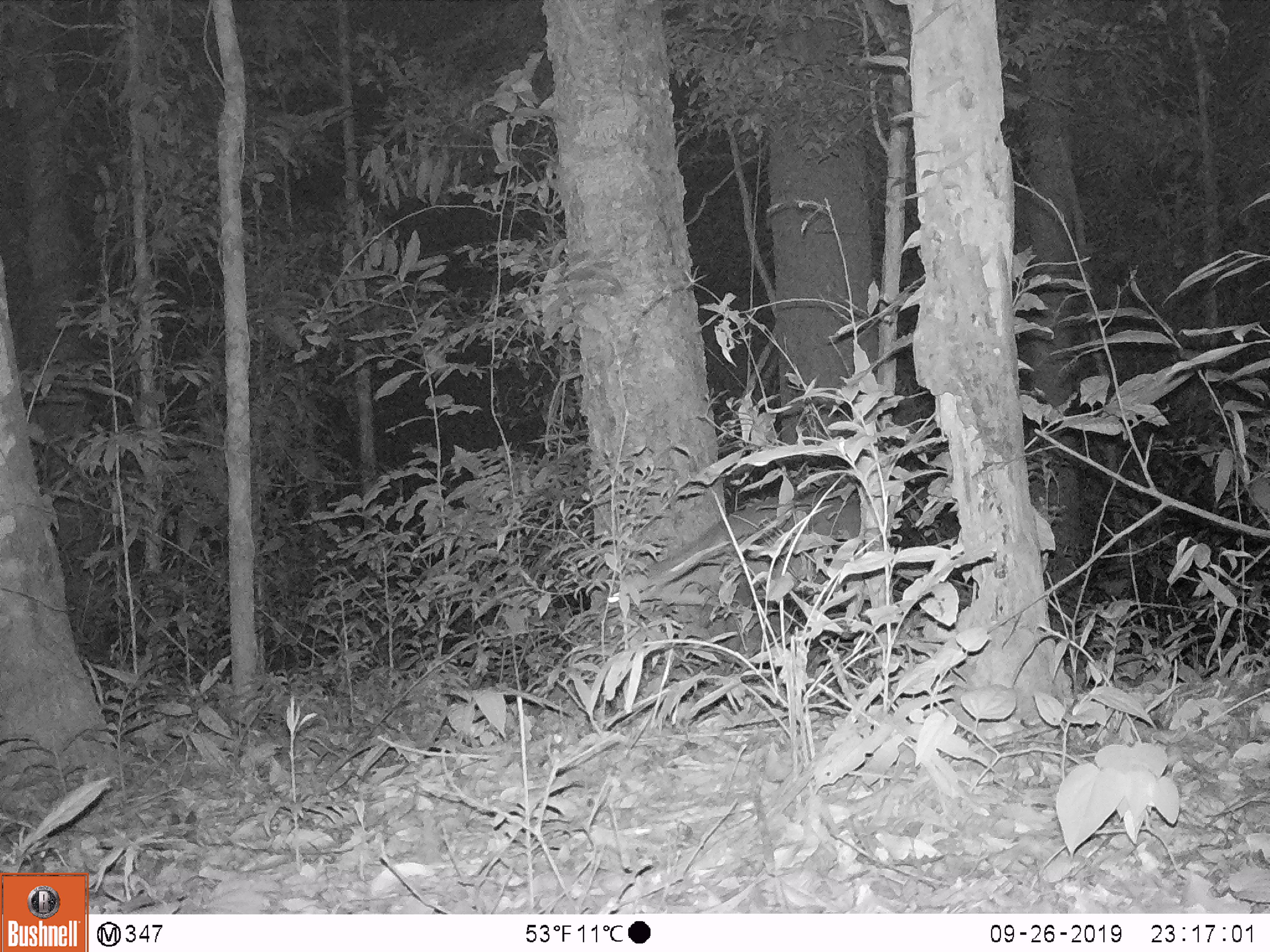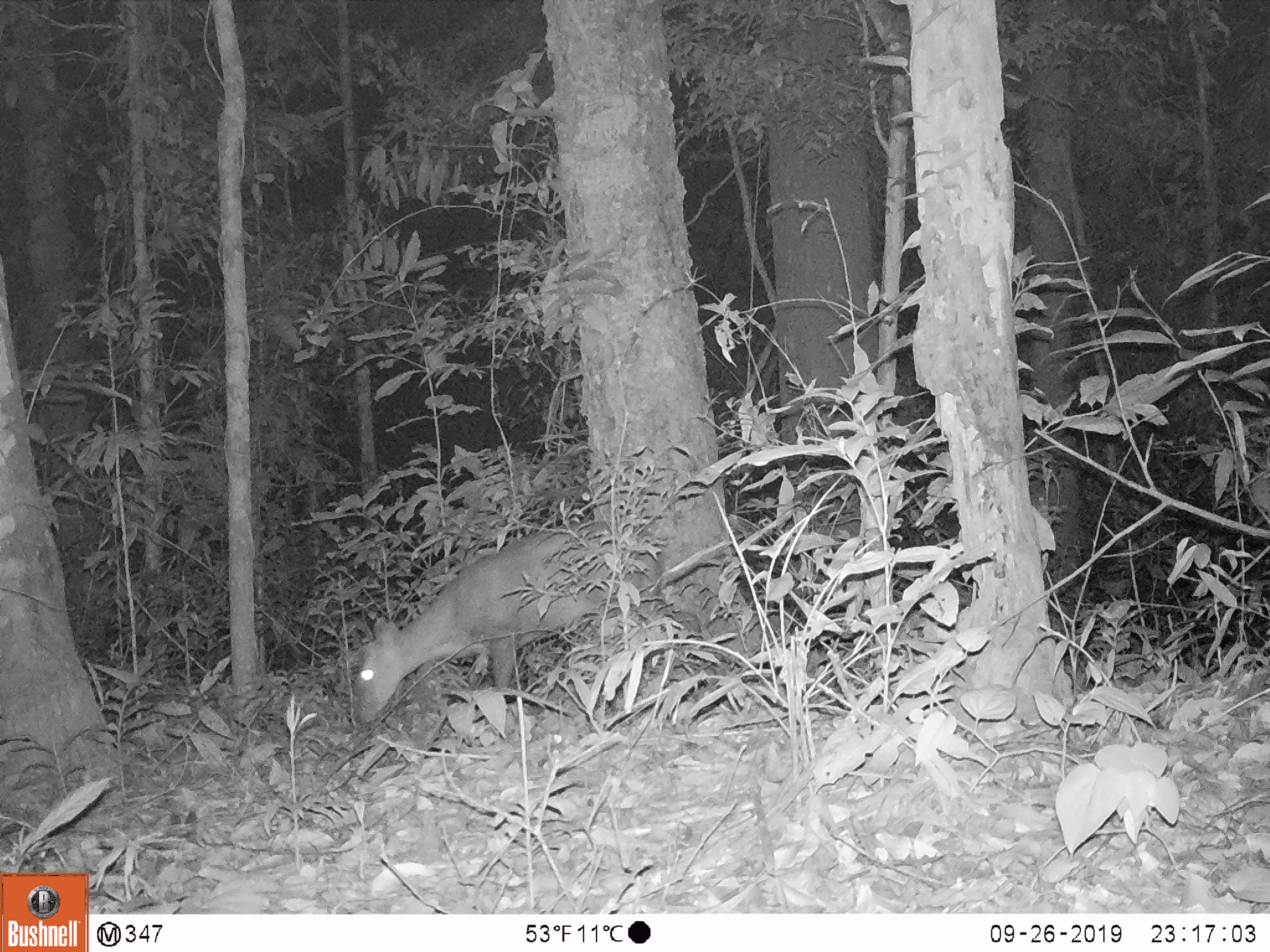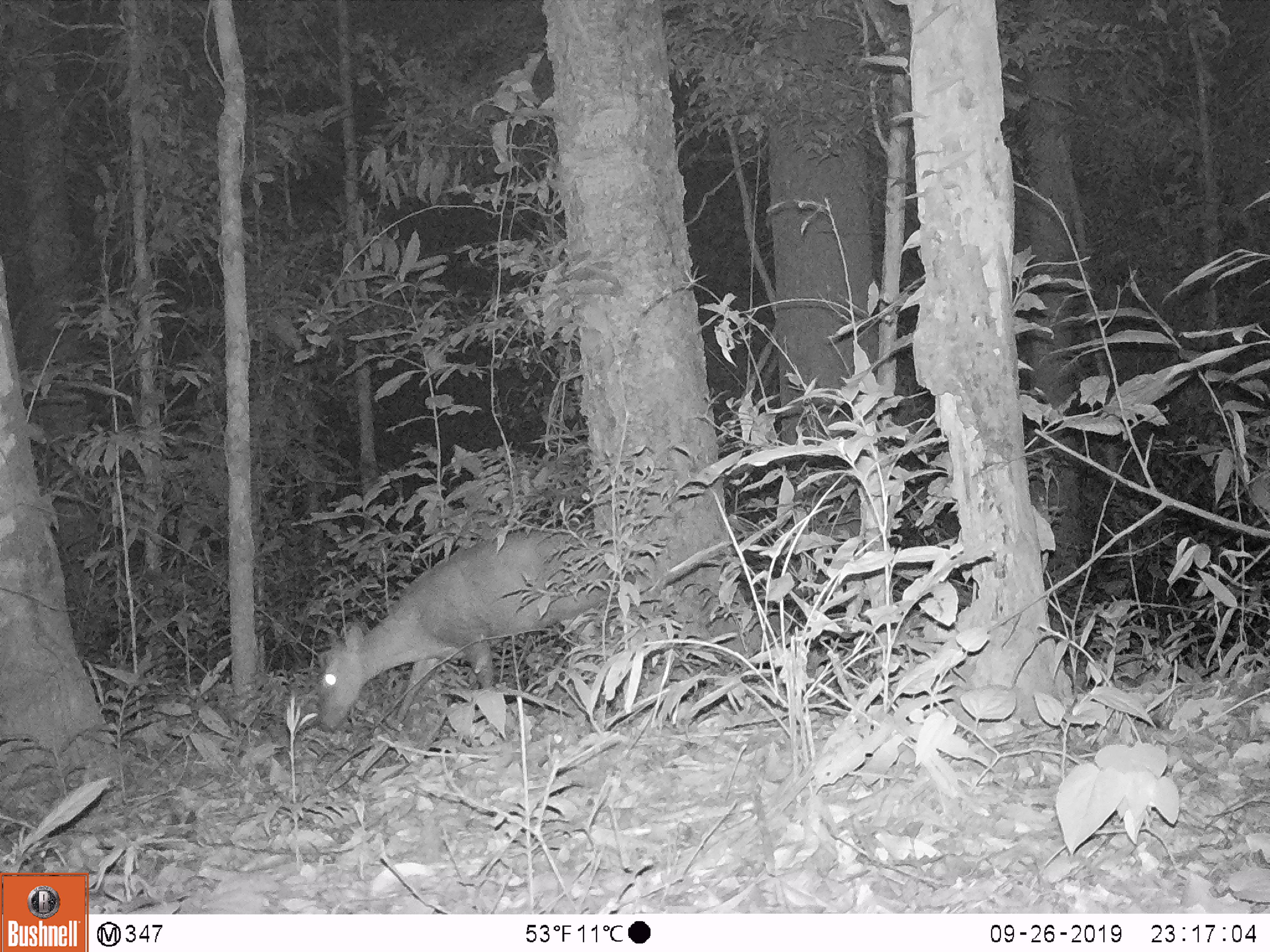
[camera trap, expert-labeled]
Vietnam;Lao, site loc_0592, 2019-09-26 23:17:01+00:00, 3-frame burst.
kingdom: Animalia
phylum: Chordata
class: Mammalia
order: Artiodactyla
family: Cervidae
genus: Muntiacus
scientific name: Muntiacus rooseveltorum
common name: roosevelt's muntjac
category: roosevelts muntjac group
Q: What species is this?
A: Roosevelts muntjac group (roosevelt's muntjac) (Muntiacus rooseveltorum).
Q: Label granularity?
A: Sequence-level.